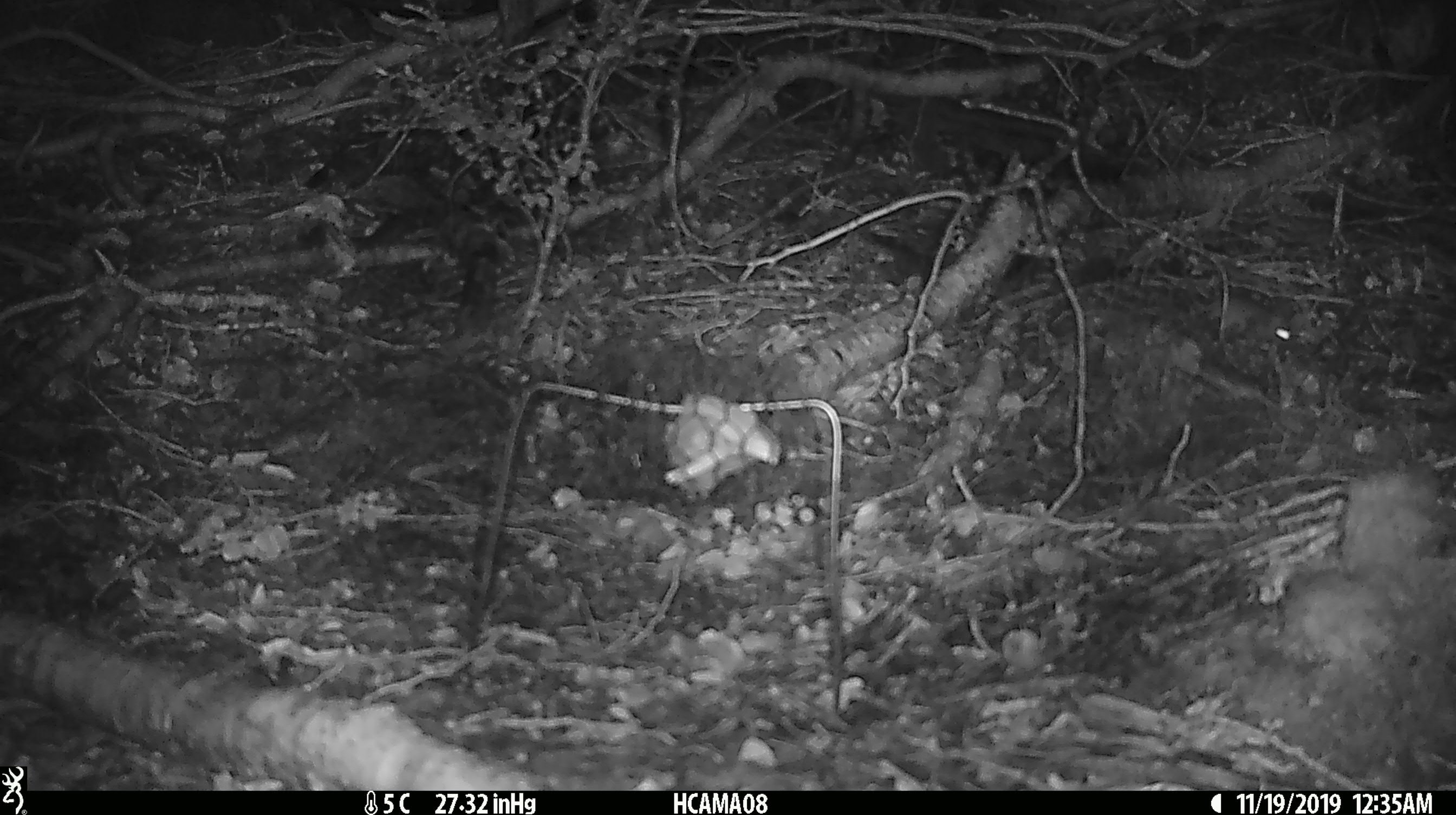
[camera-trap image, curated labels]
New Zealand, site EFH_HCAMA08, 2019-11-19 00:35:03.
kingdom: Animalia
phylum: Chordata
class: Mammalia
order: Rodentia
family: Muridae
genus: Mus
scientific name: Mus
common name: mouse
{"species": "mouse (Mus)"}